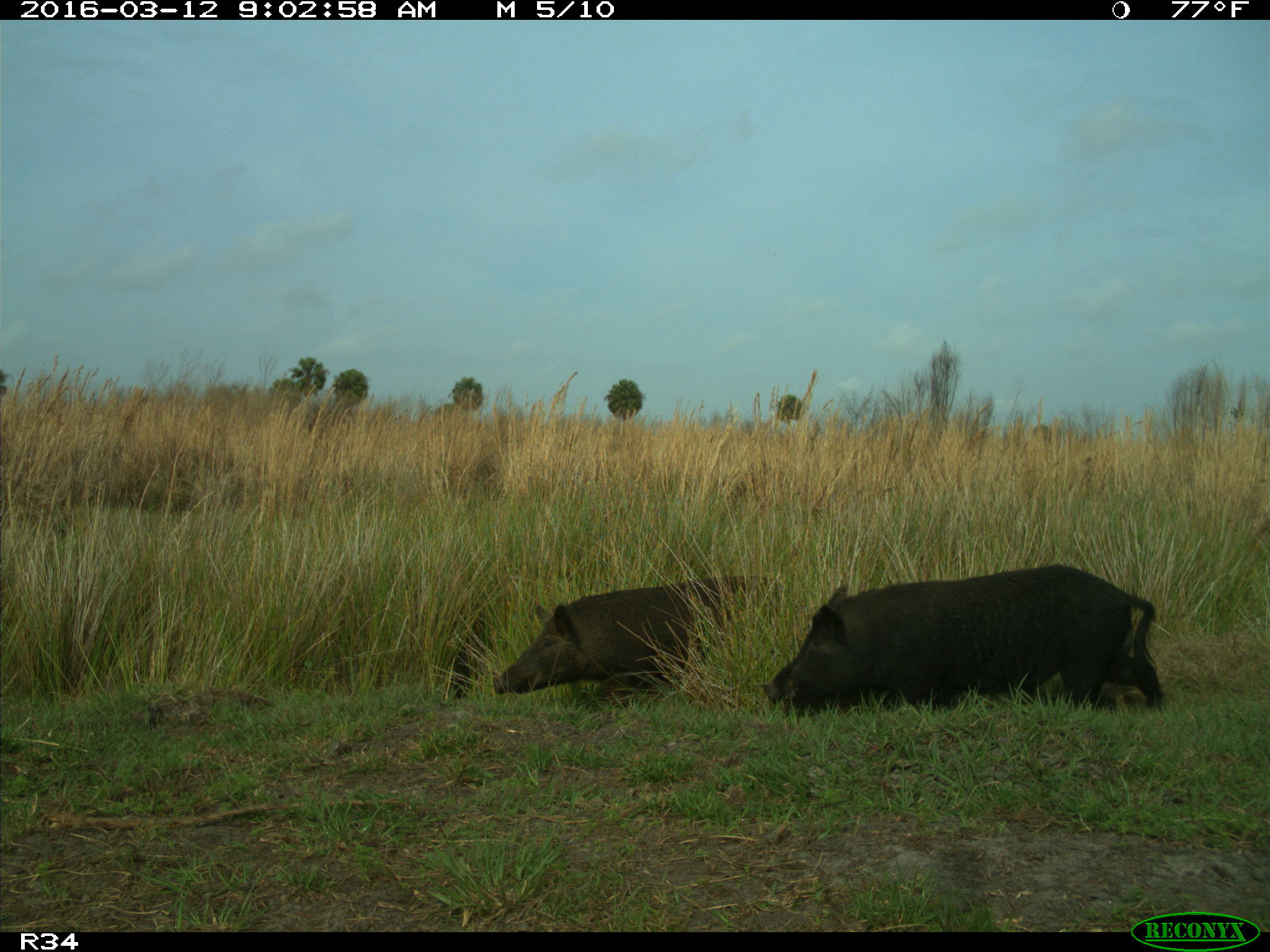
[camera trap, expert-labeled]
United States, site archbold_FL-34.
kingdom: Animalia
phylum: Chordata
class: Mammalia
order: Artiodactyla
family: Suidae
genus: Sus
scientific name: Sus scrofa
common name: wild boar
Sus scrofa (wild boar).